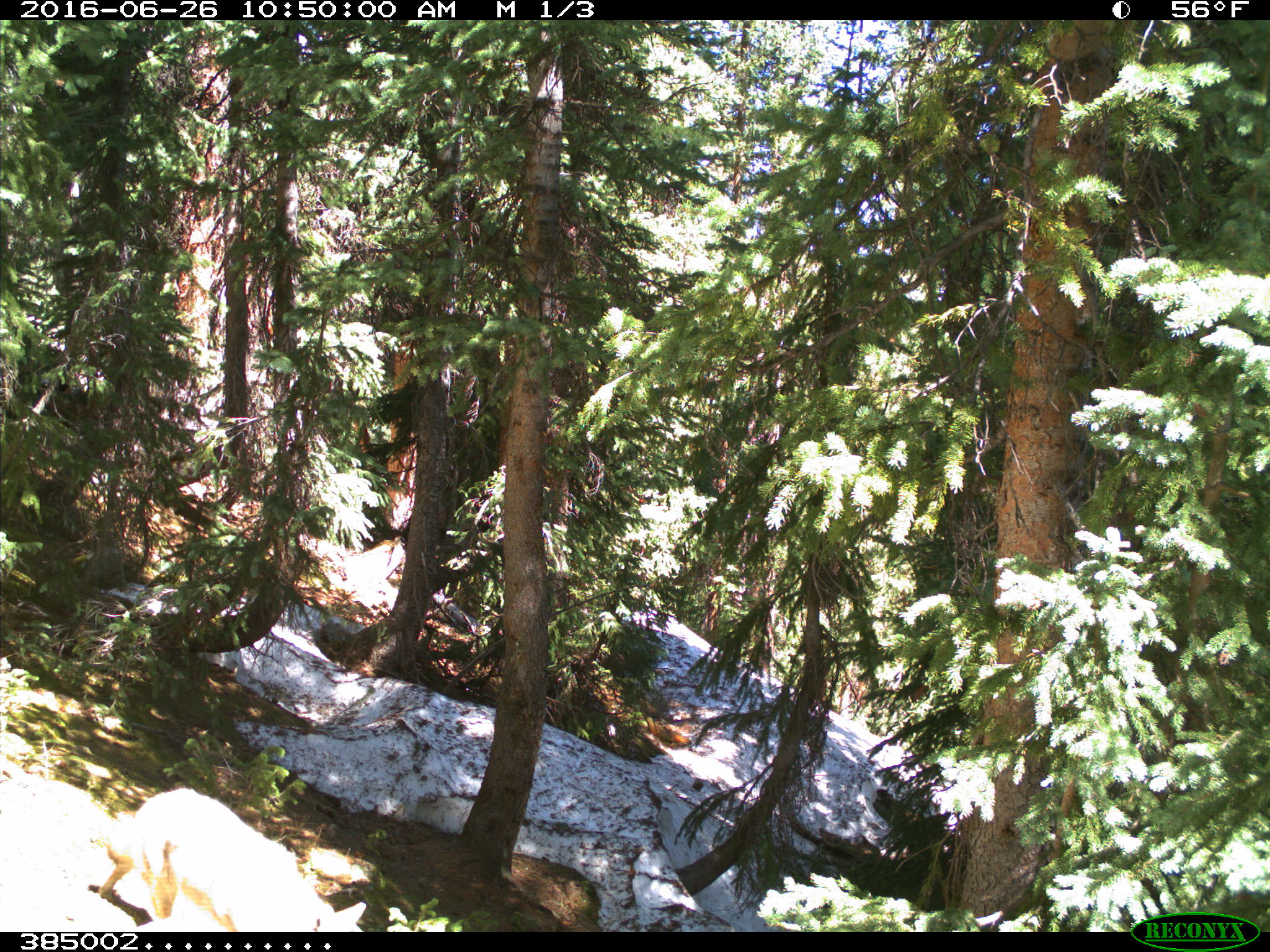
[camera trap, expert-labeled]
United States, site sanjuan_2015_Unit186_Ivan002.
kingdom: Animalia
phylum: Chordata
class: Mammalia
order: Carnivora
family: Canidae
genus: Canis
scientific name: Canis latrans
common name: coyote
Canis latrans (coyote).